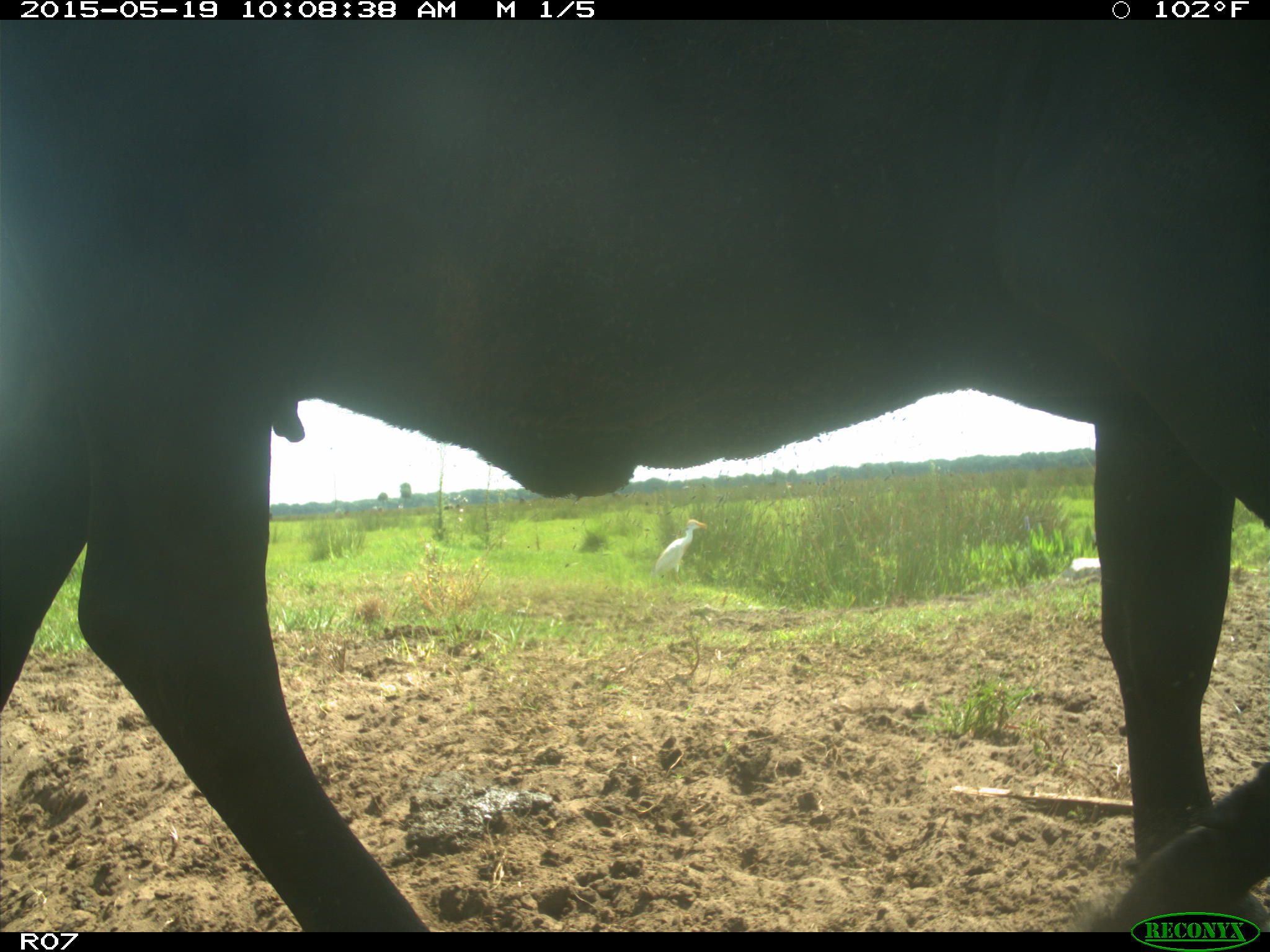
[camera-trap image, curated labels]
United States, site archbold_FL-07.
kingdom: Animalia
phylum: Chordata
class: Mammalia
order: Artiodactyla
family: Bovidae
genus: Bos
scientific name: Bos taurus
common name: domestic cow